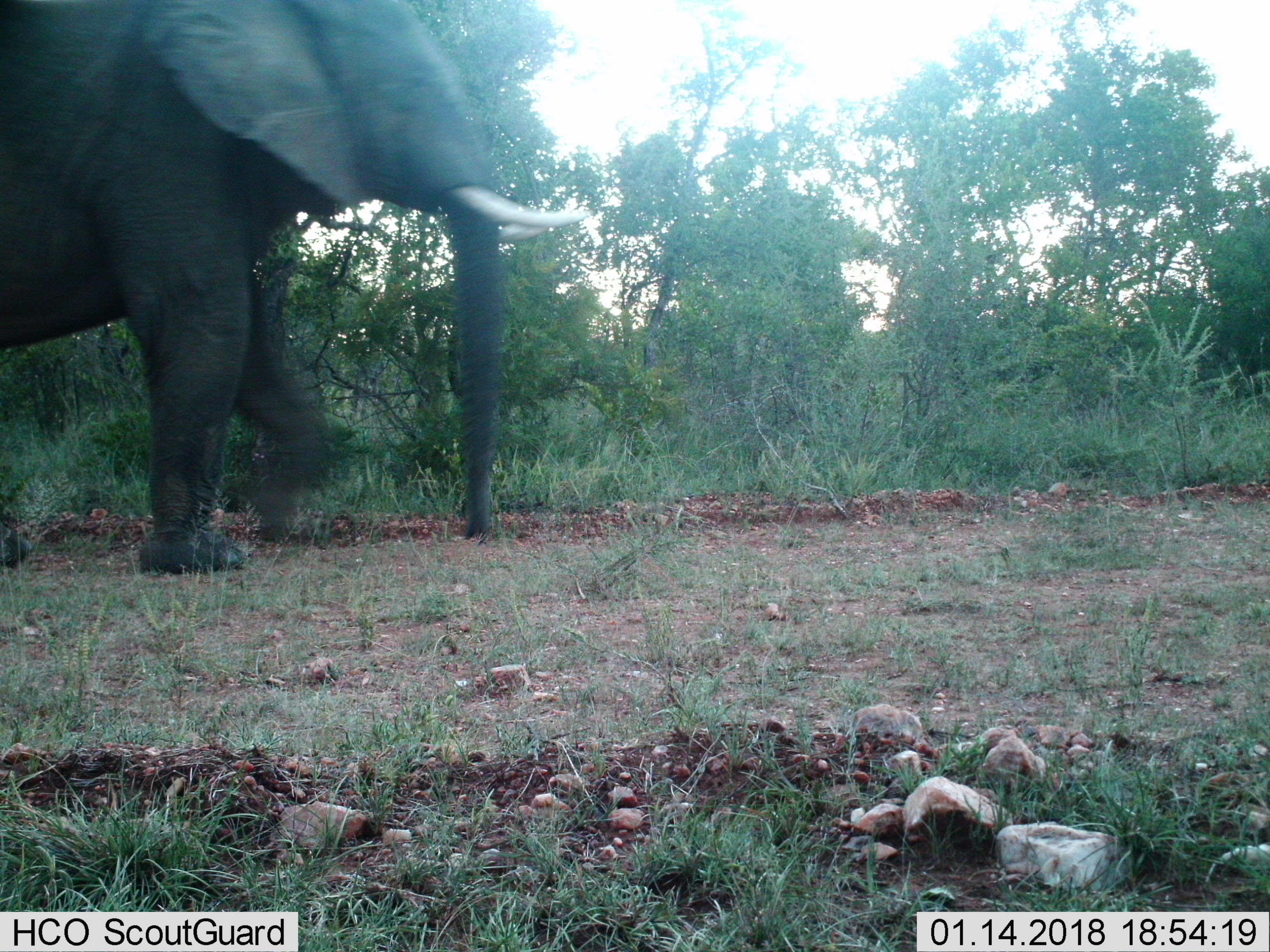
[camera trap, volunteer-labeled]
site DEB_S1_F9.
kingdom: Animalia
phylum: Chordata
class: Mammalia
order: Proboscidea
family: Elephantidae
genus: Loxodonta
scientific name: Loxodonta africana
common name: african bush elephant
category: elephant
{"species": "elephant (african bush elephant) (Loxodonta africana)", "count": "1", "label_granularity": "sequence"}